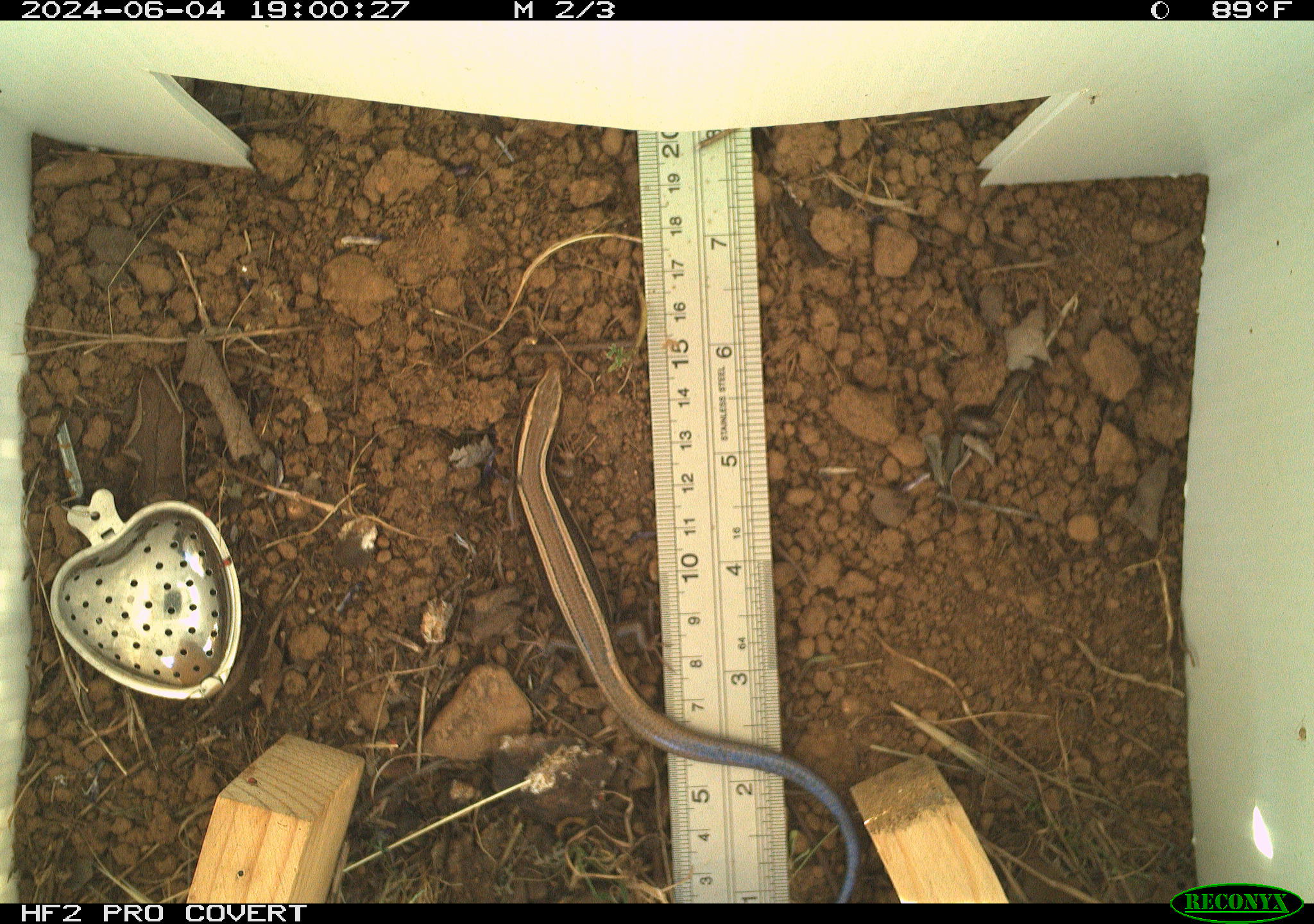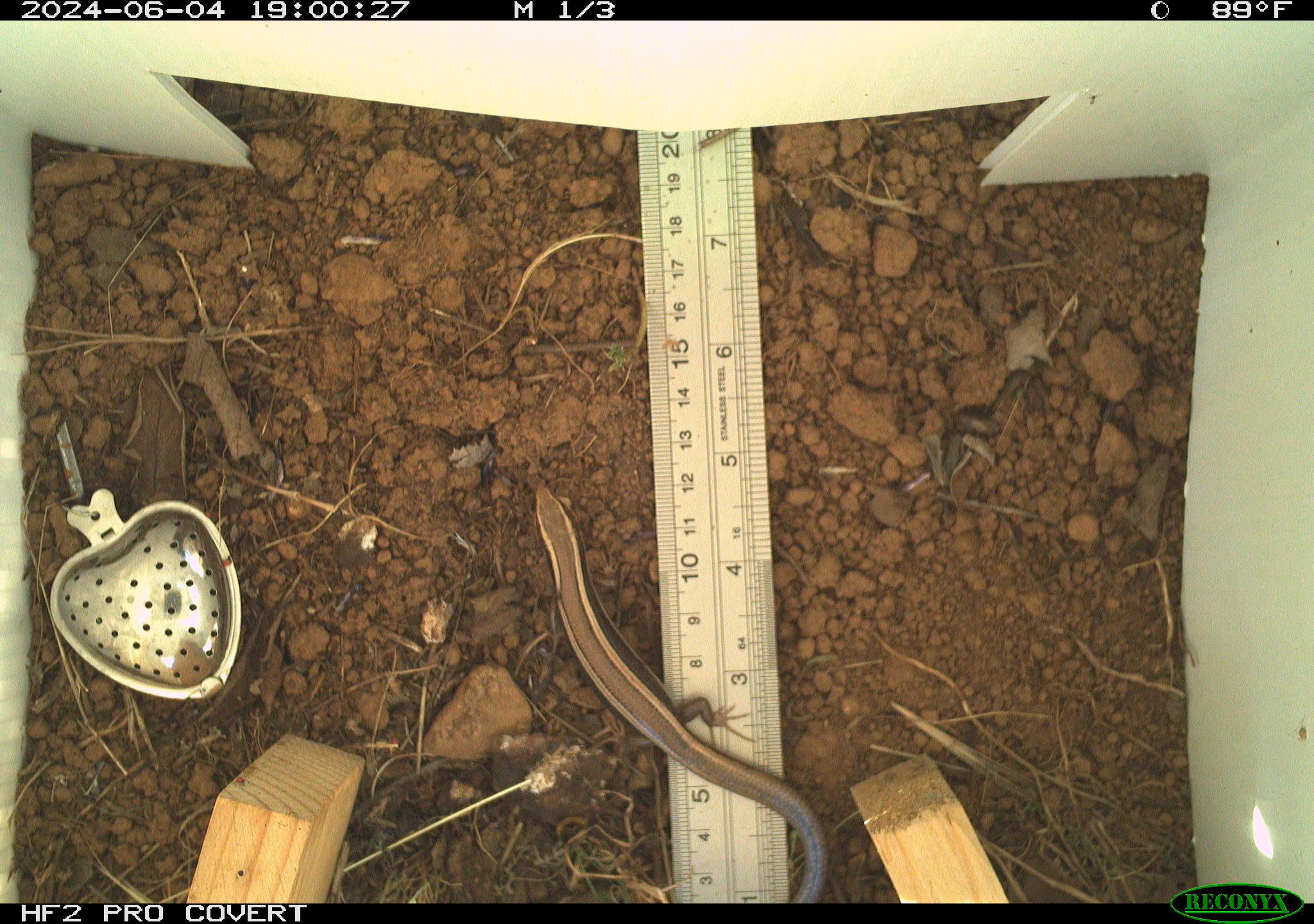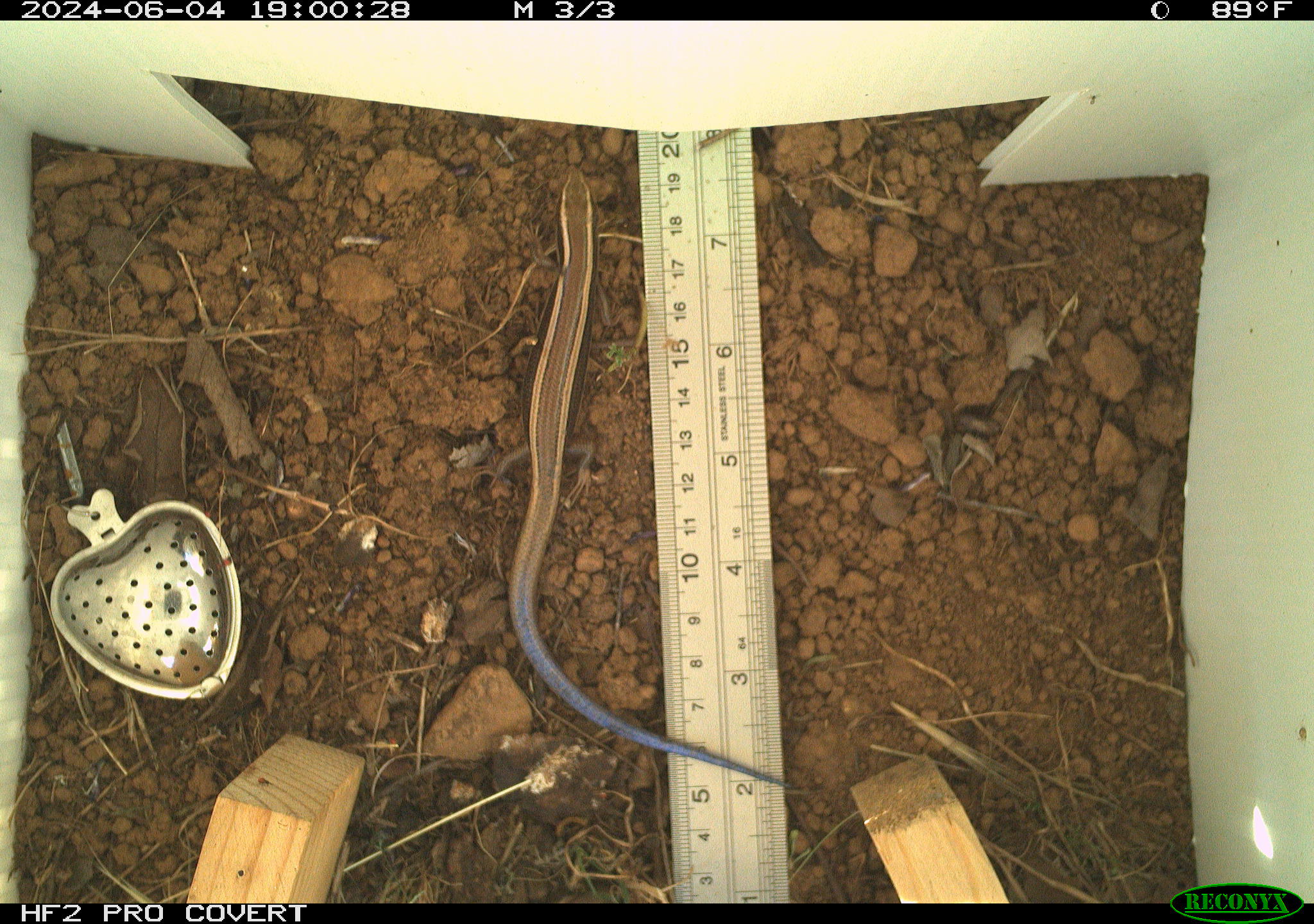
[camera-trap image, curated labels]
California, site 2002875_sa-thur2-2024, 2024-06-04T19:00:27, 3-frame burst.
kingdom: Animalia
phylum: Chordata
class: Reptilia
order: Squamata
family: Scincidae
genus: Plestiodon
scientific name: Plestiodon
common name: blue-tailed skinks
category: plestiodon species